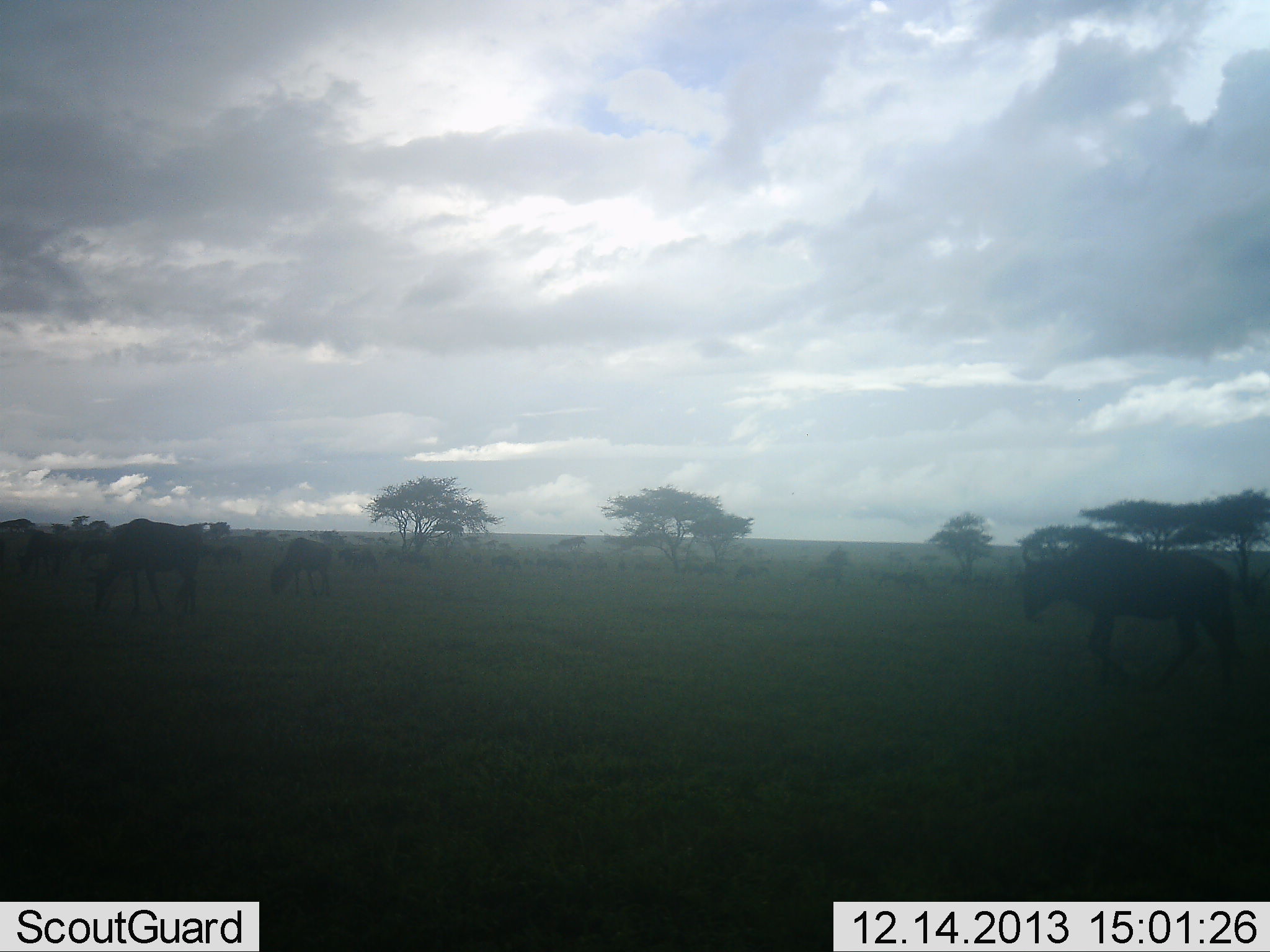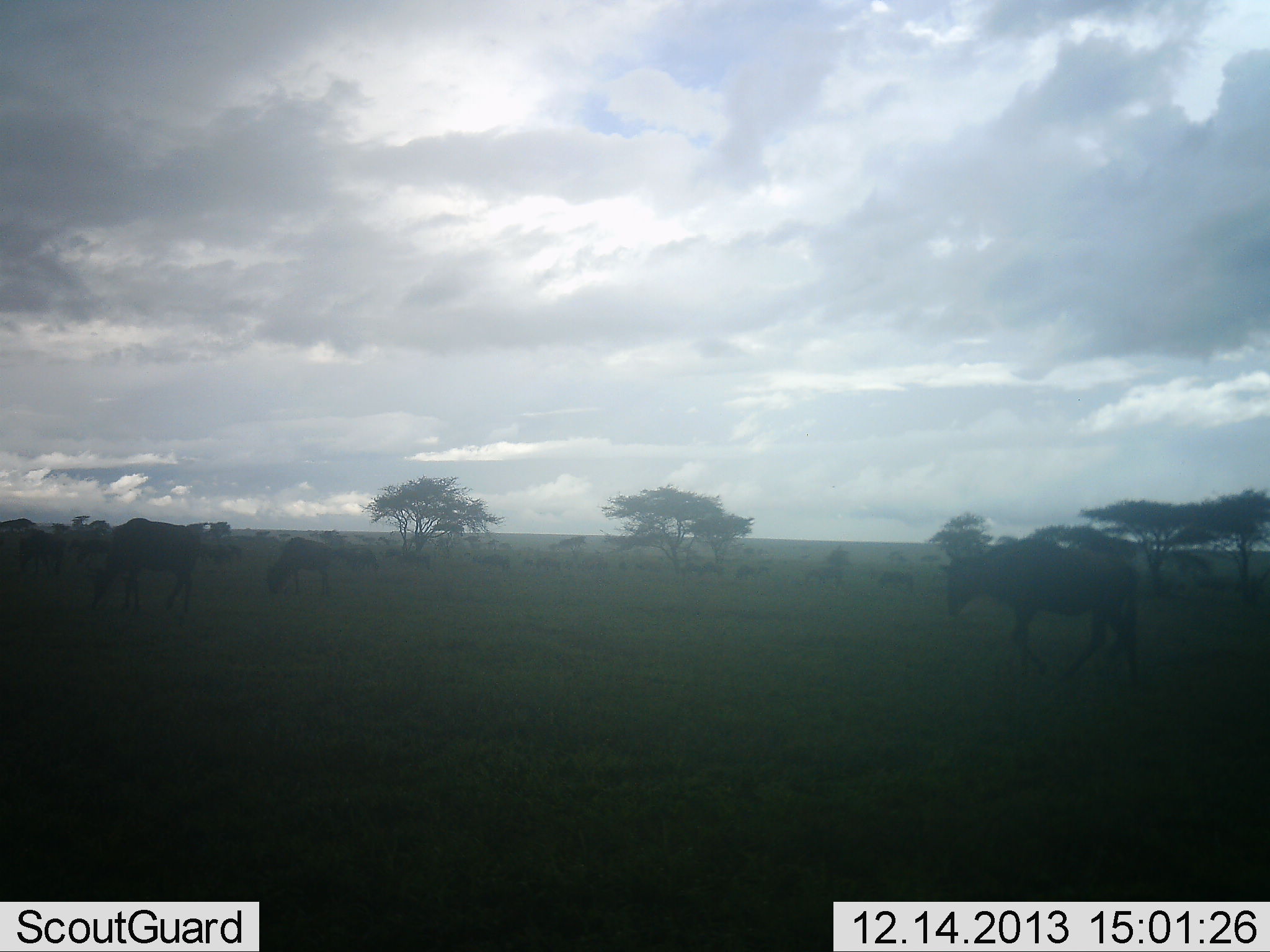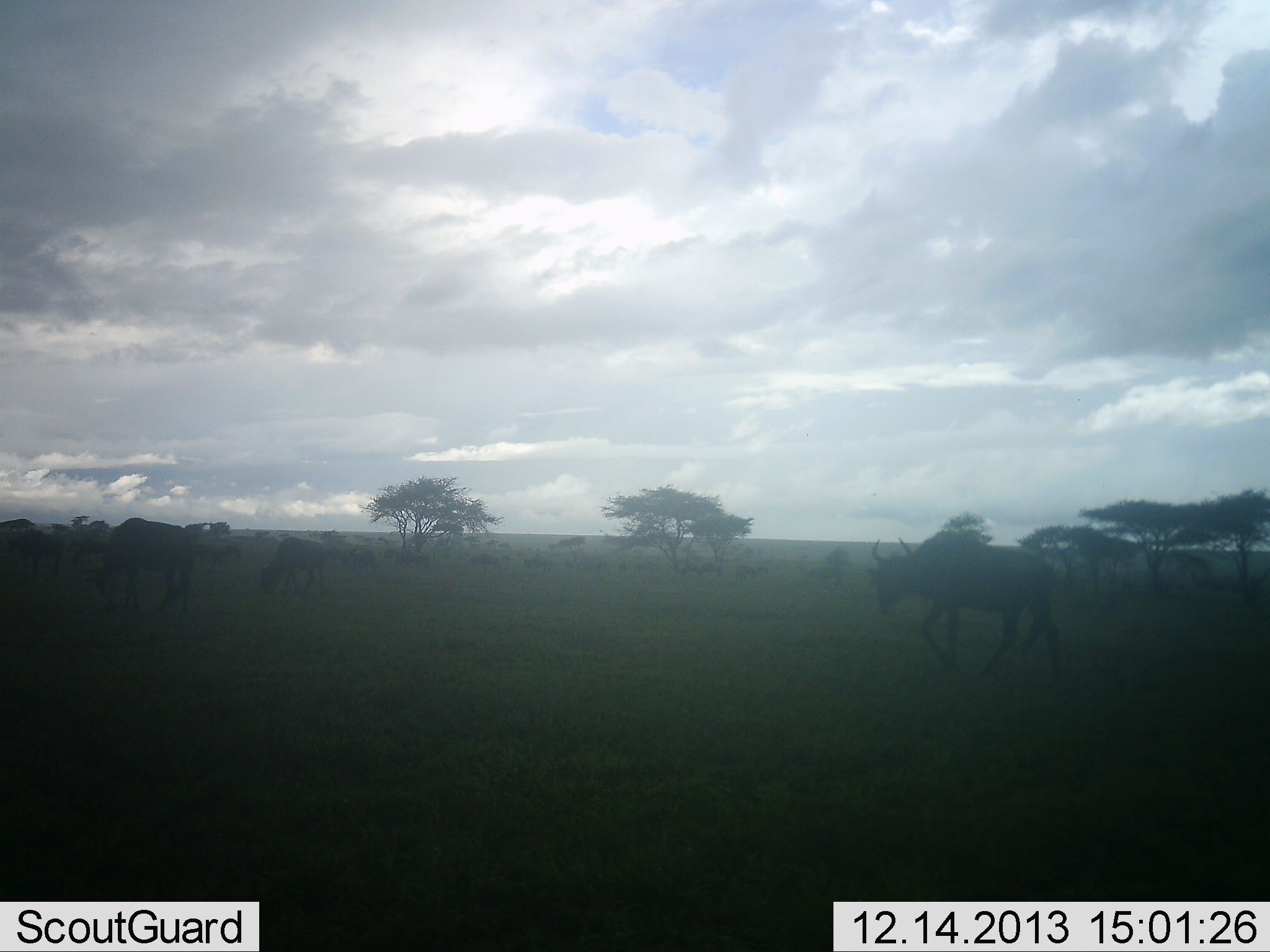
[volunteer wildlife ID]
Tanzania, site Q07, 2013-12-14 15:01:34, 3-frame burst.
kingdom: Animalia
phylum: Chordata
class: Mammalia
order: Artiodactyla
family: Bovidae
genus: Connochaetes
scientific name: Connochaetes taurinus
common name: blue wildebeest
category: wildebeest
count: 11-50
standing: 40%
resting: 10%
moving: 100%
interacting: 0%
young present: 0%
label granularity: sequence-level